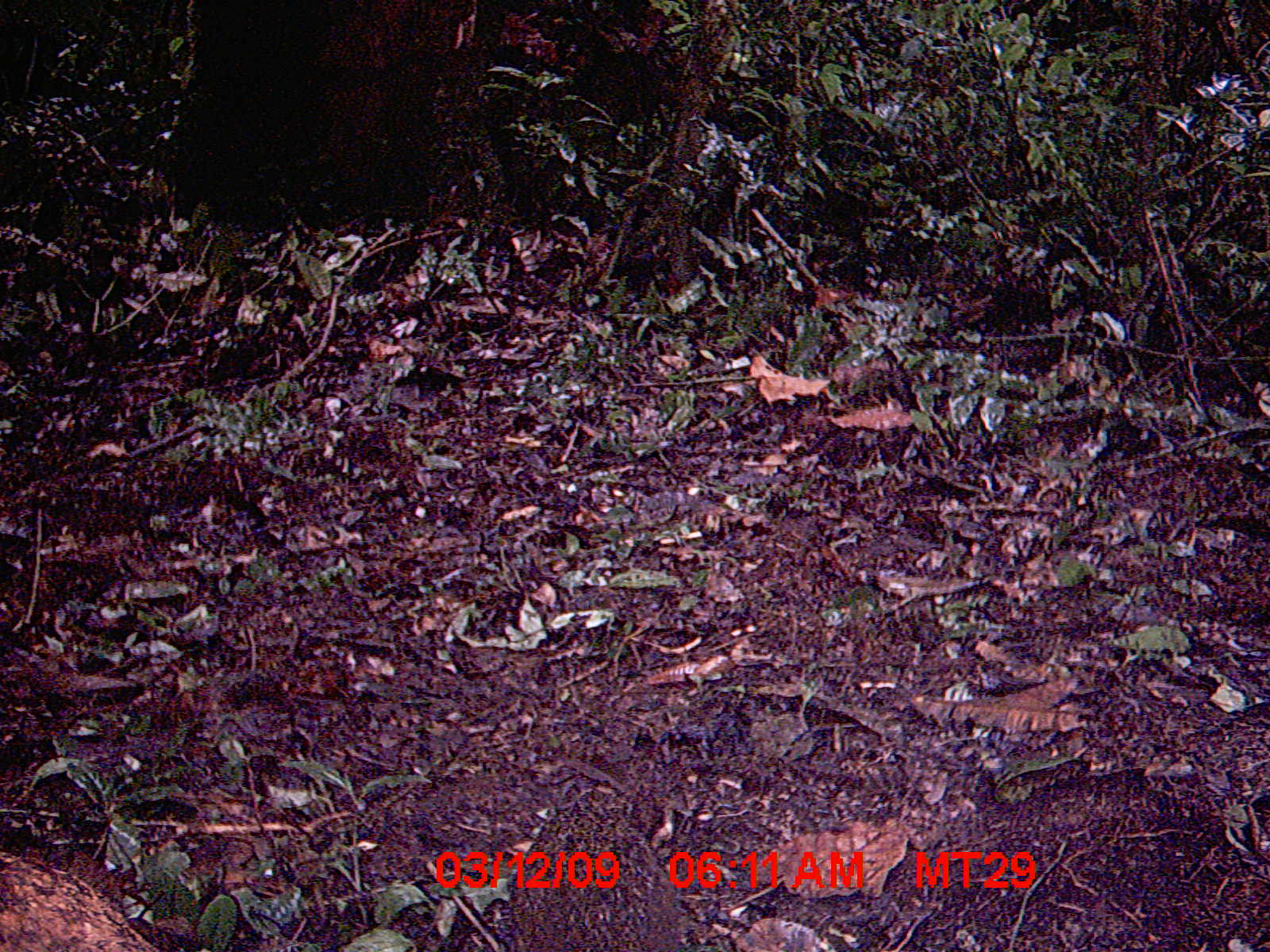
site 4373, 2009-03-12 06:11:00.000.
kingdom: Animalia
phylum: Chordata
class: Mammalia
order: Rodentia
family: Nesomyidae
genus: Nesomys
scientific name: Nesomys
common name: nesomys rodents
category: nesomys sp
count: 1